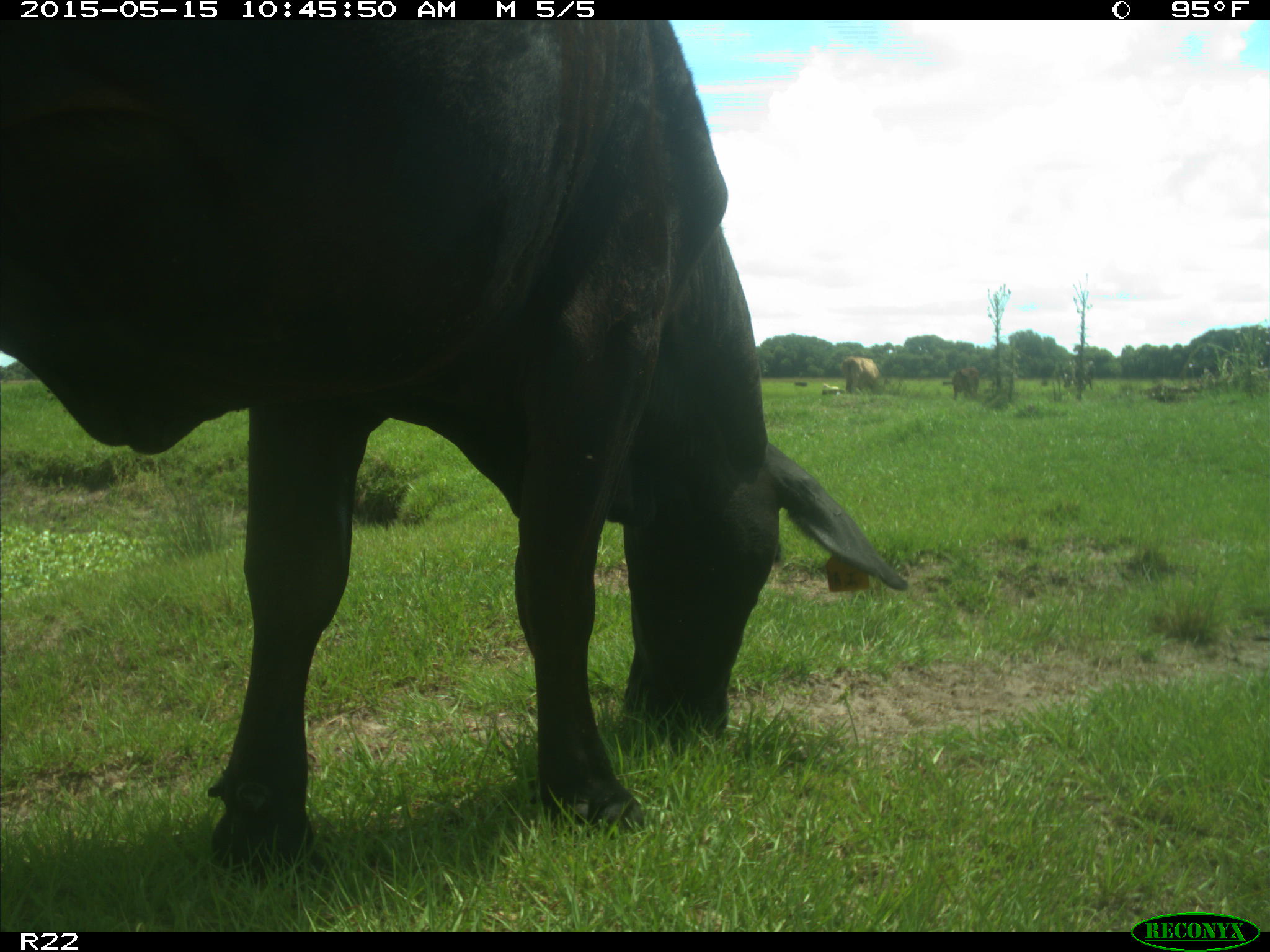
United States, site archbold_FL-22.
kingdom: Animalia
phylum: Chordata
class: Mammalia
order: Artiodactyla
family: Bovidae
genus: Bos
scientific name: Bos taurus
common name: domestic cow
Bos taurus (domestic cow).